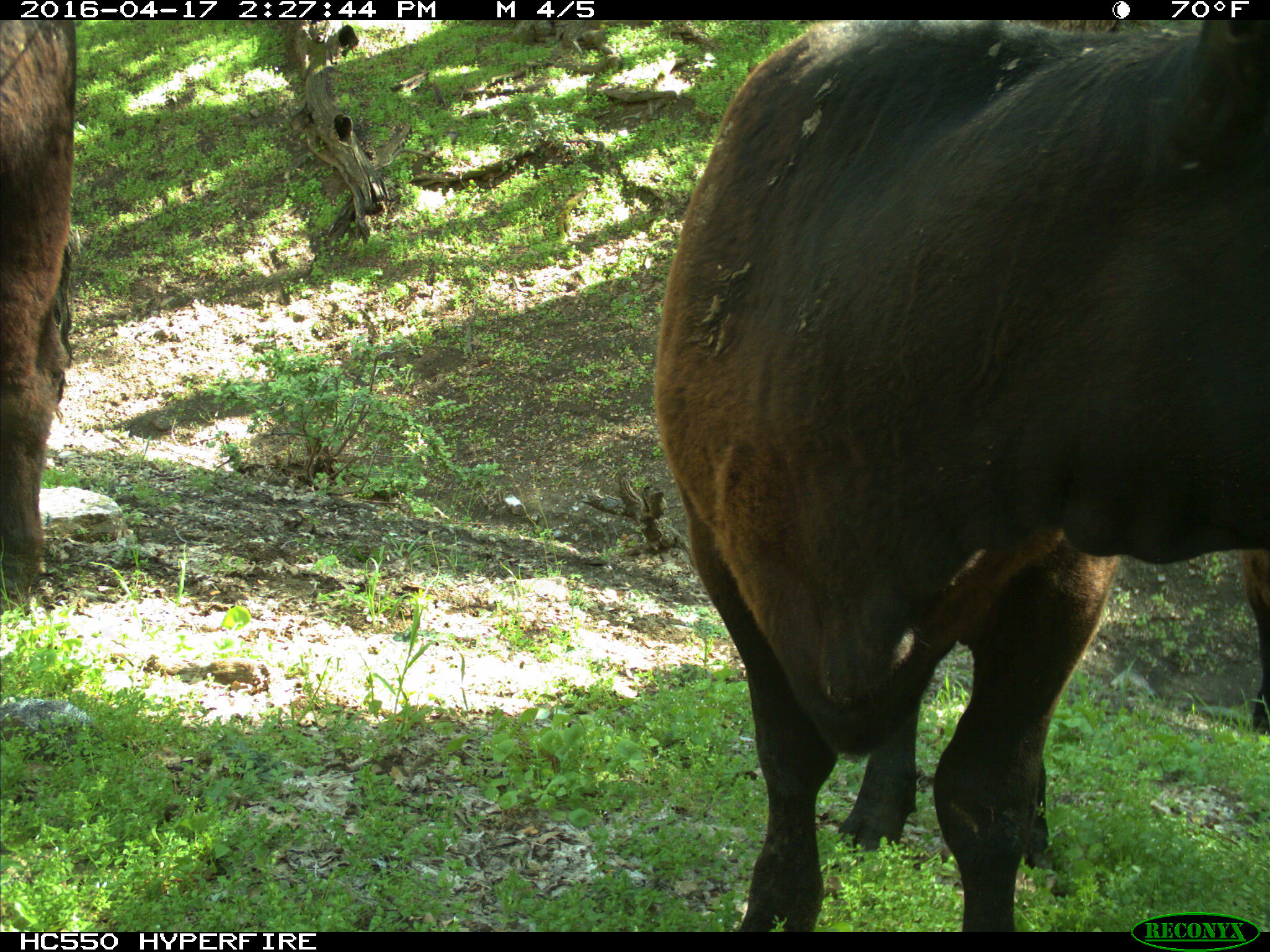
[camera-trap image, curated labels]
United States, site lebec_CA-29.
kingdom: Animalia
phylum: Chordata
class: Mammalia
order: Artiodactyla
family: Bovidae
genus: Bos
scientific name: Bos taurus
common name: domestic cow